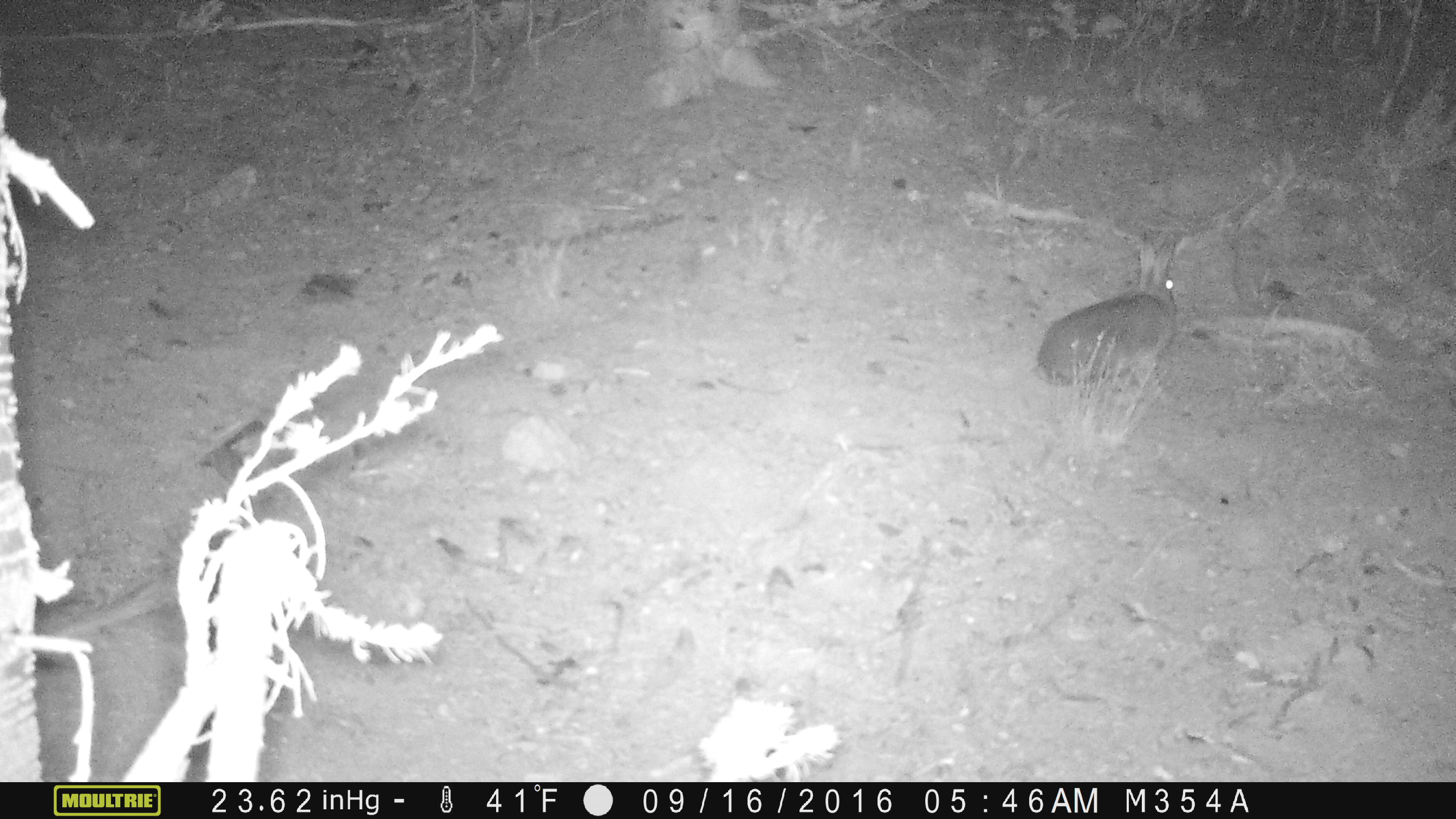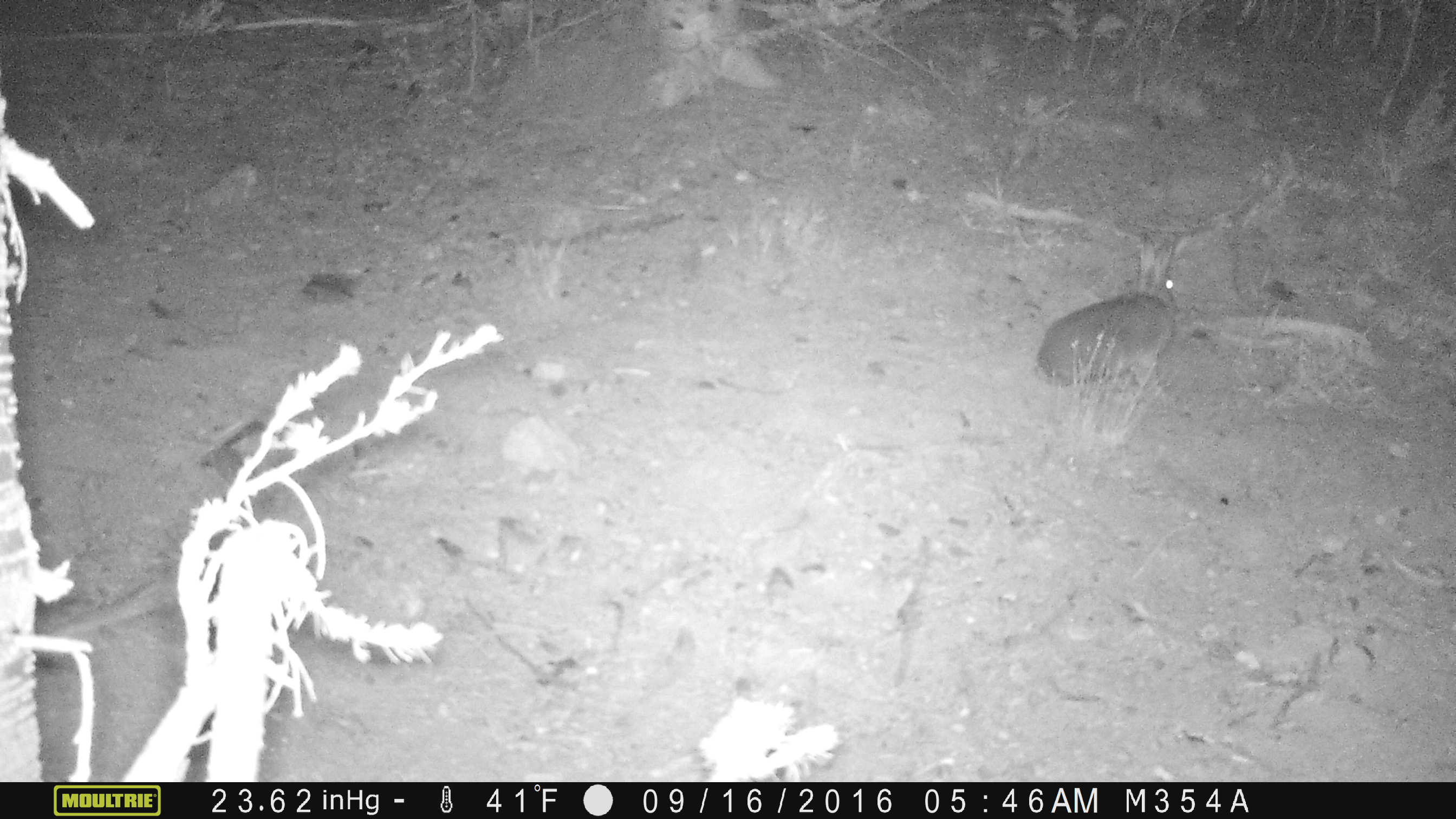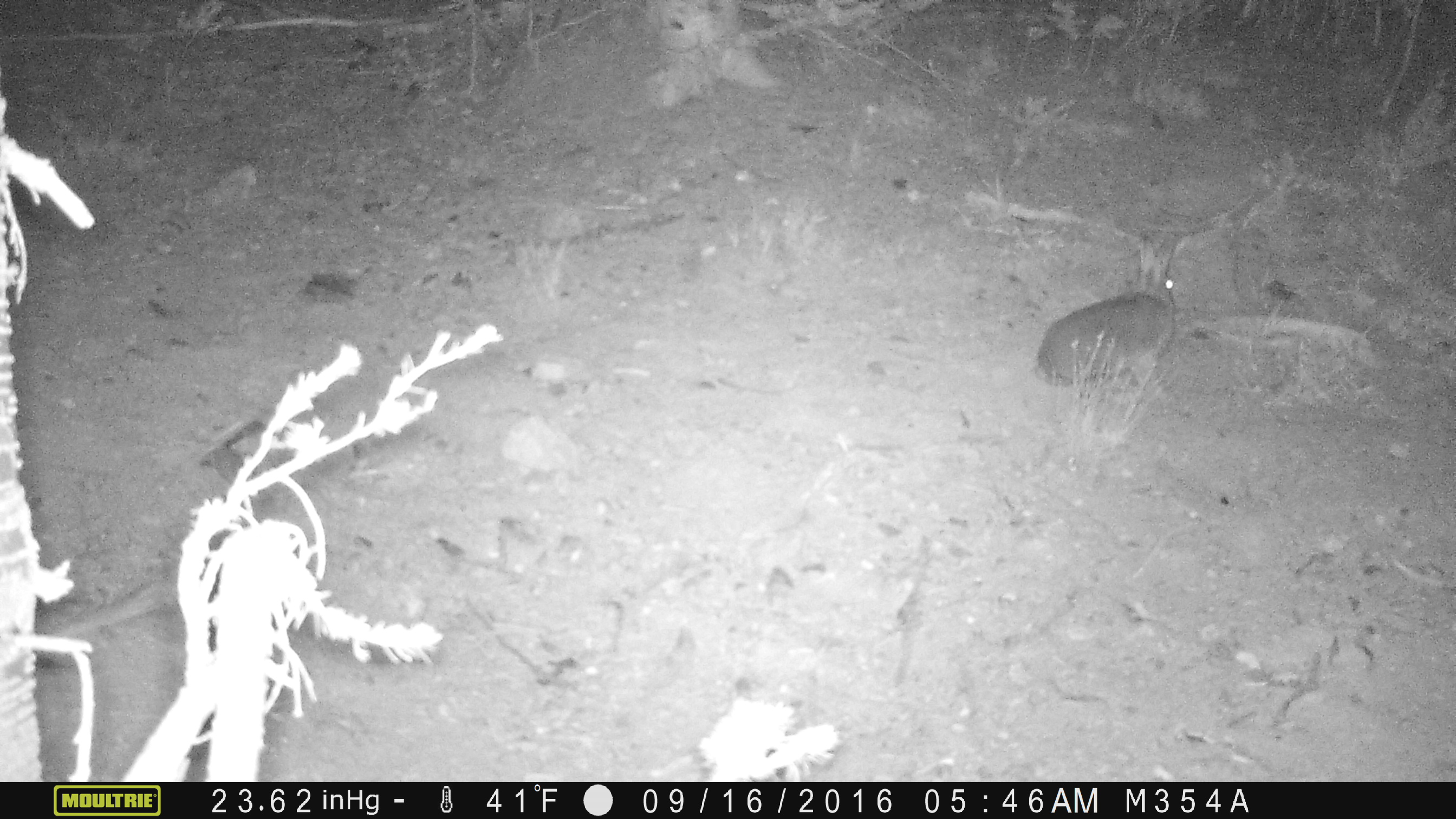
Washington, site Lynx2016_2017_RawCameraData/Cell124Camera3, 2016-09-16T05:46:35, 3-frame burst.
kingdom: Animalia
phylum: Chordata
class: Mammalia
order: Lagomorpha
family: Leporidae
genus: Lepus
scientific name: Lepus americanus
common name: snowshoe hare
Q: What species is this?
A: Lepus americanus (snowshoe hare).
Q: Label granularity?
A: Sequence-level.